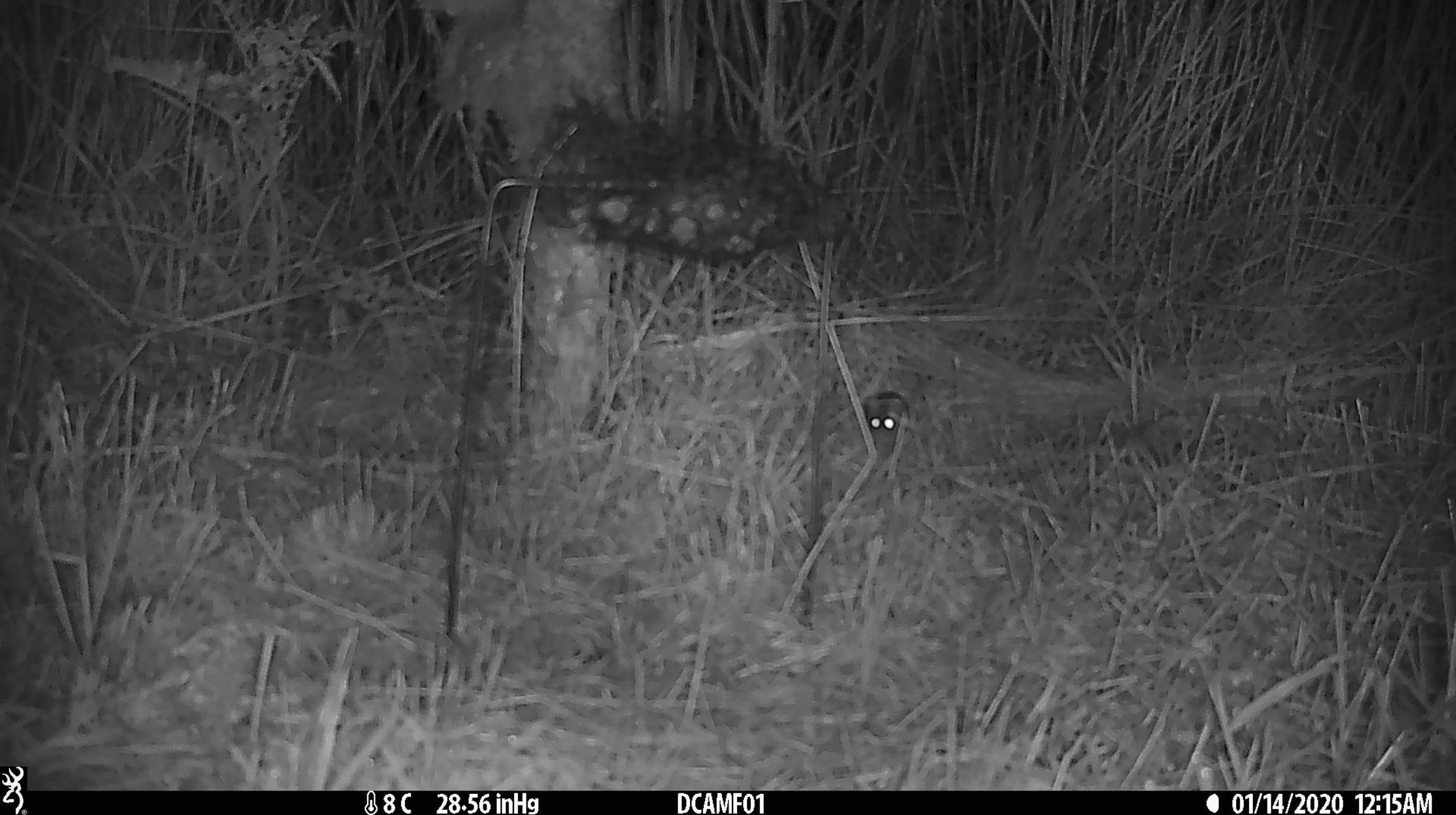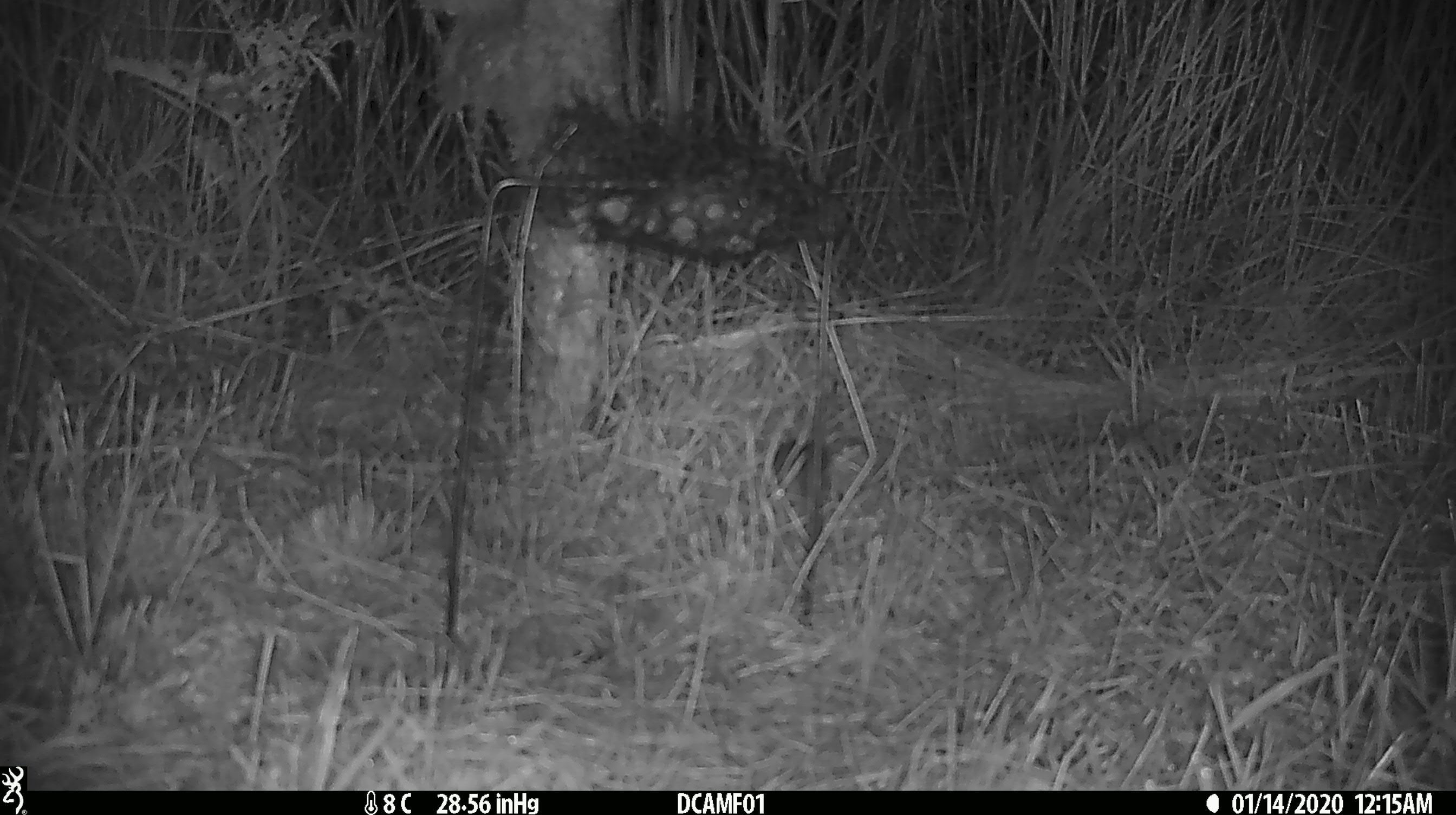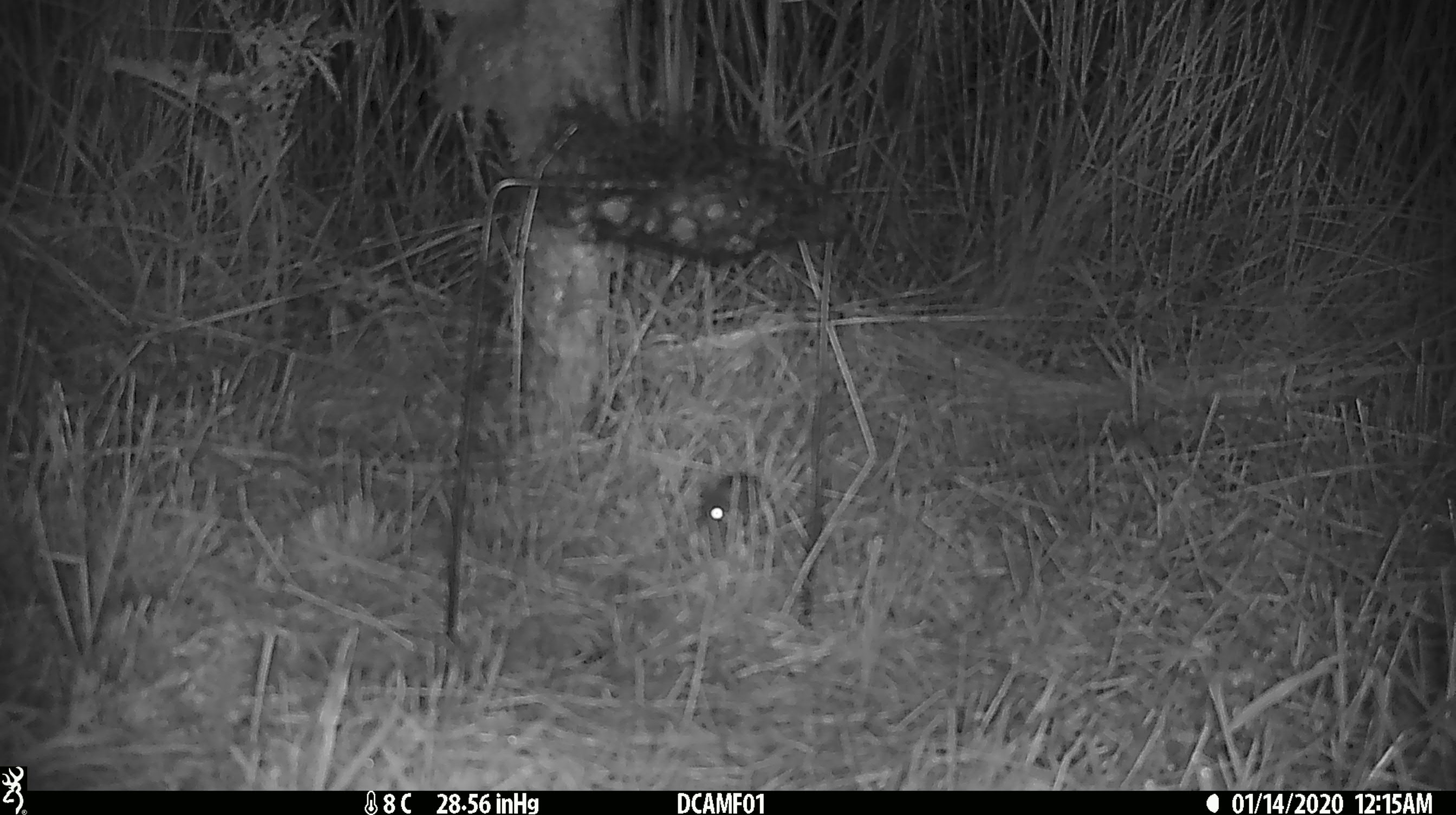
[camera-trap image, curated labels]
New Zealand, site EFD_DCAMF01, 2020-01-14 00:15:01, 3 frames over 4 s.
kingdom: Animalia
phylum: Chordata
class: Mammalia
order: Rodentia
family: Muridae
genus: Mus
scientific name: Mus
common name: mouse